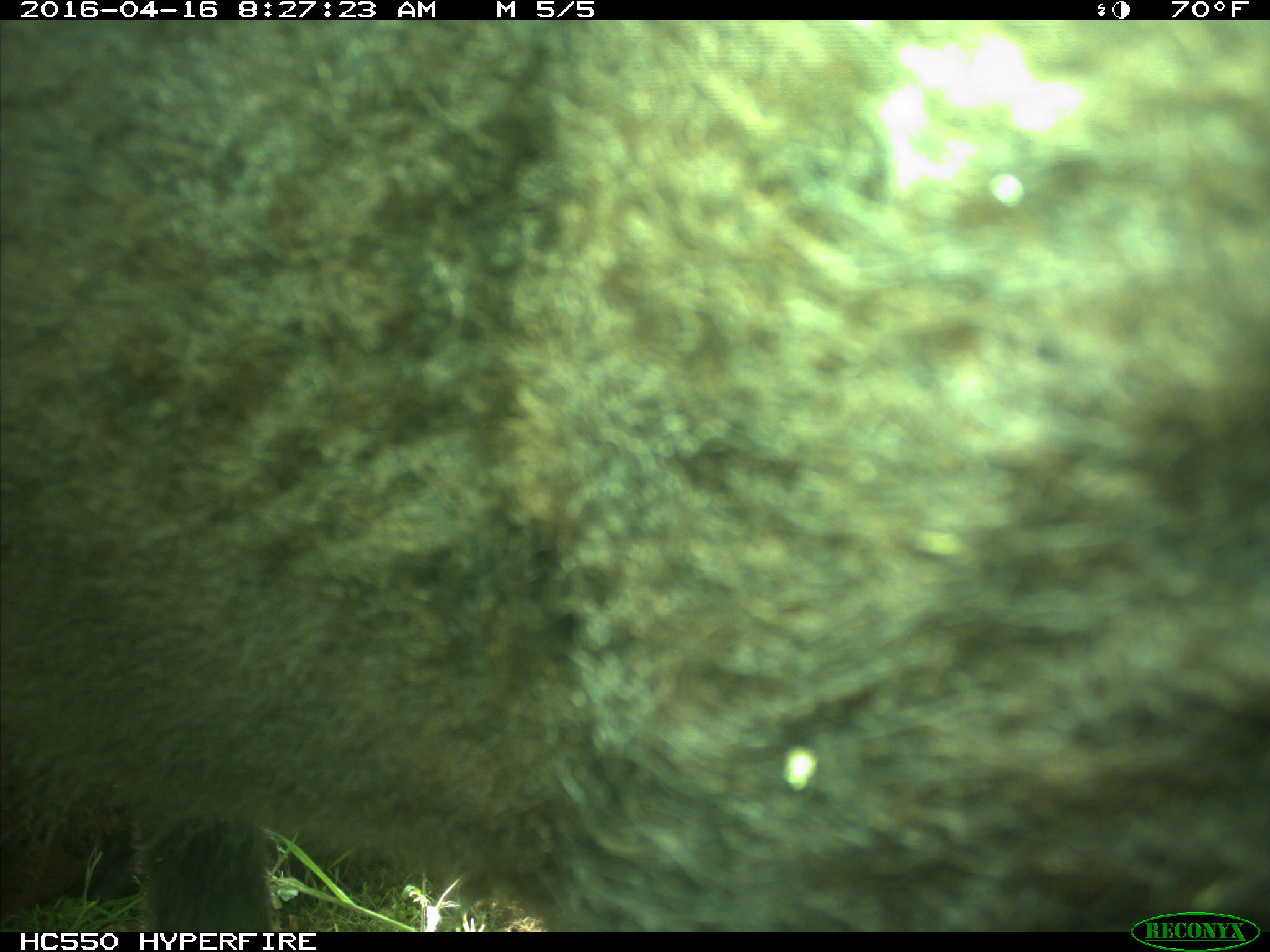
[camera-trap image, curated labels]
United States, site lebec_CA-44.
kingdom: Animalia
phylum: Chordata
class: Mammalia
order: Artiodactyla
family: Bovidae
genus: Bos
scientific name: Bos taurus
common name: domestic cow